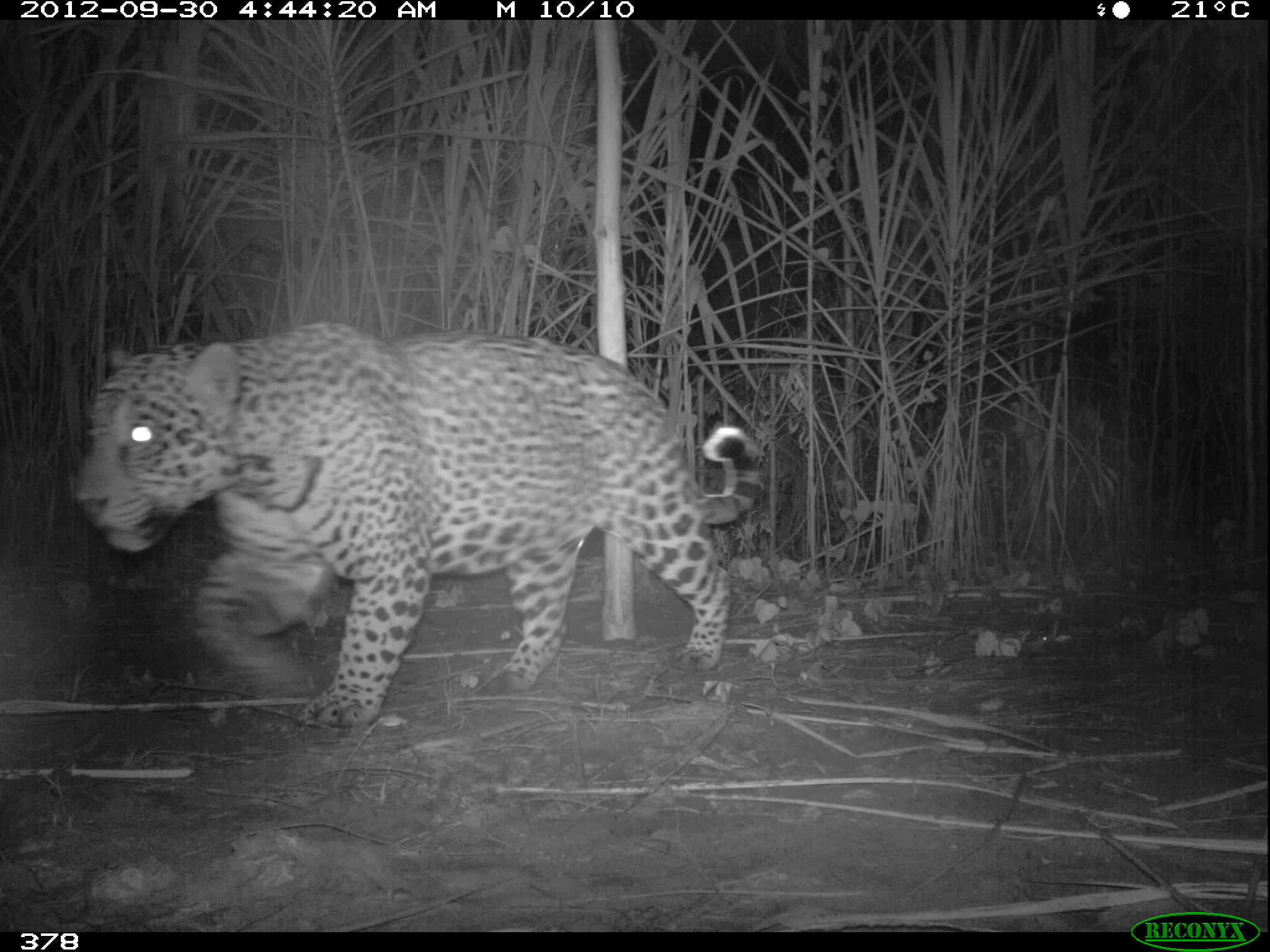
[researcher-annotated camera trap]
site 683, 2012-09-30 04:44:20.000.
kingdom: Animalia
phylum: Chordata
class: Mammalia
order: Carnivora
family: Felidae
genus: Panthera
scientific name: Panthera onca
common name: jaguar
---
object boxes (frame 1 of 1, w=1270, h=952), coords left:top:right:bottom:
panthera onca: 67:321:765:736